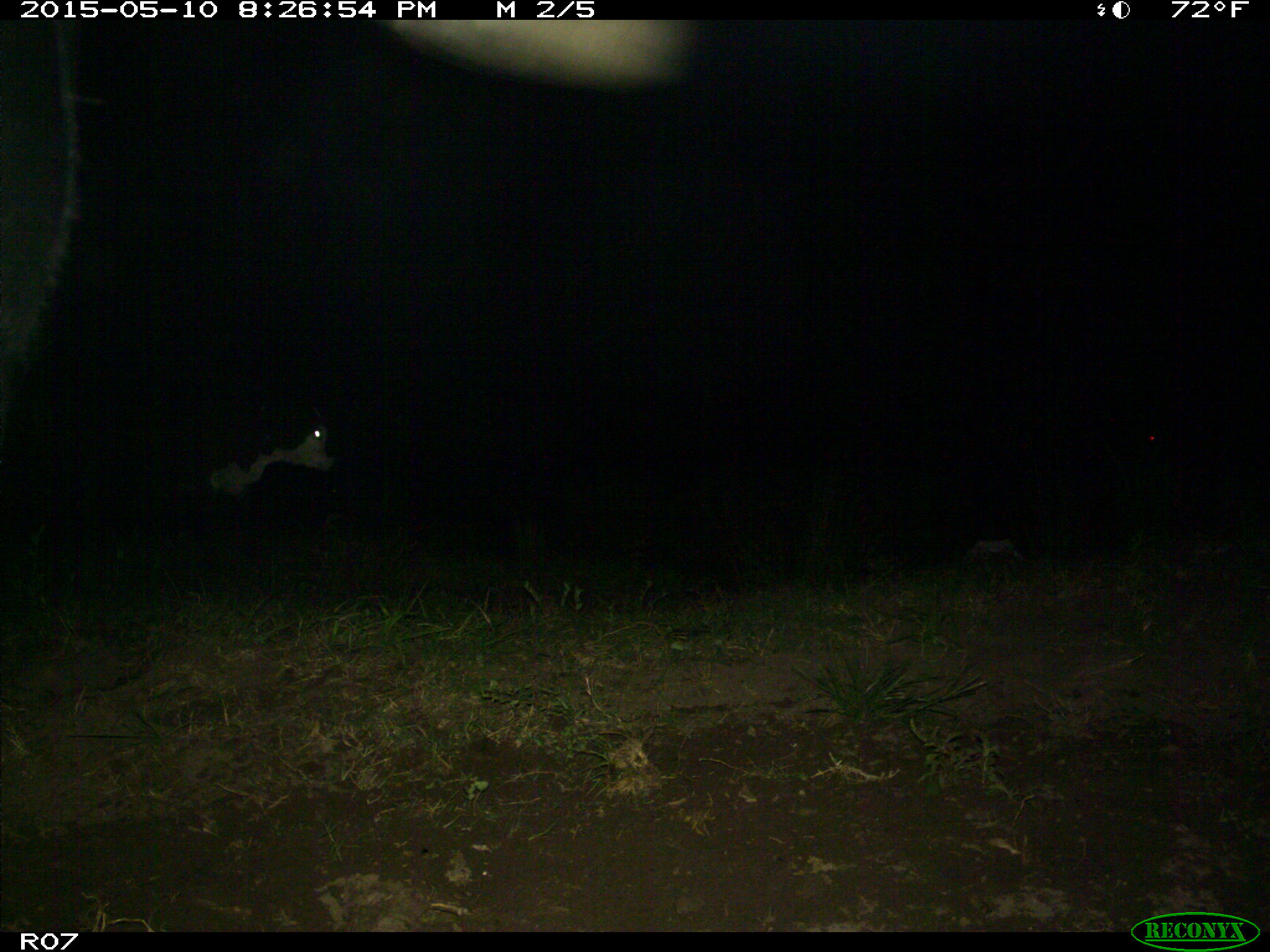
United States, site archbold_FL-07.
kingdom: Animalia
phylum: Chordata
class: Mammalia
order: Artiodactyla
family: Bovidae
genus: Bos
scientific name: Bos taurus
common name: domestic cow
Bos taurus (domestic cow).